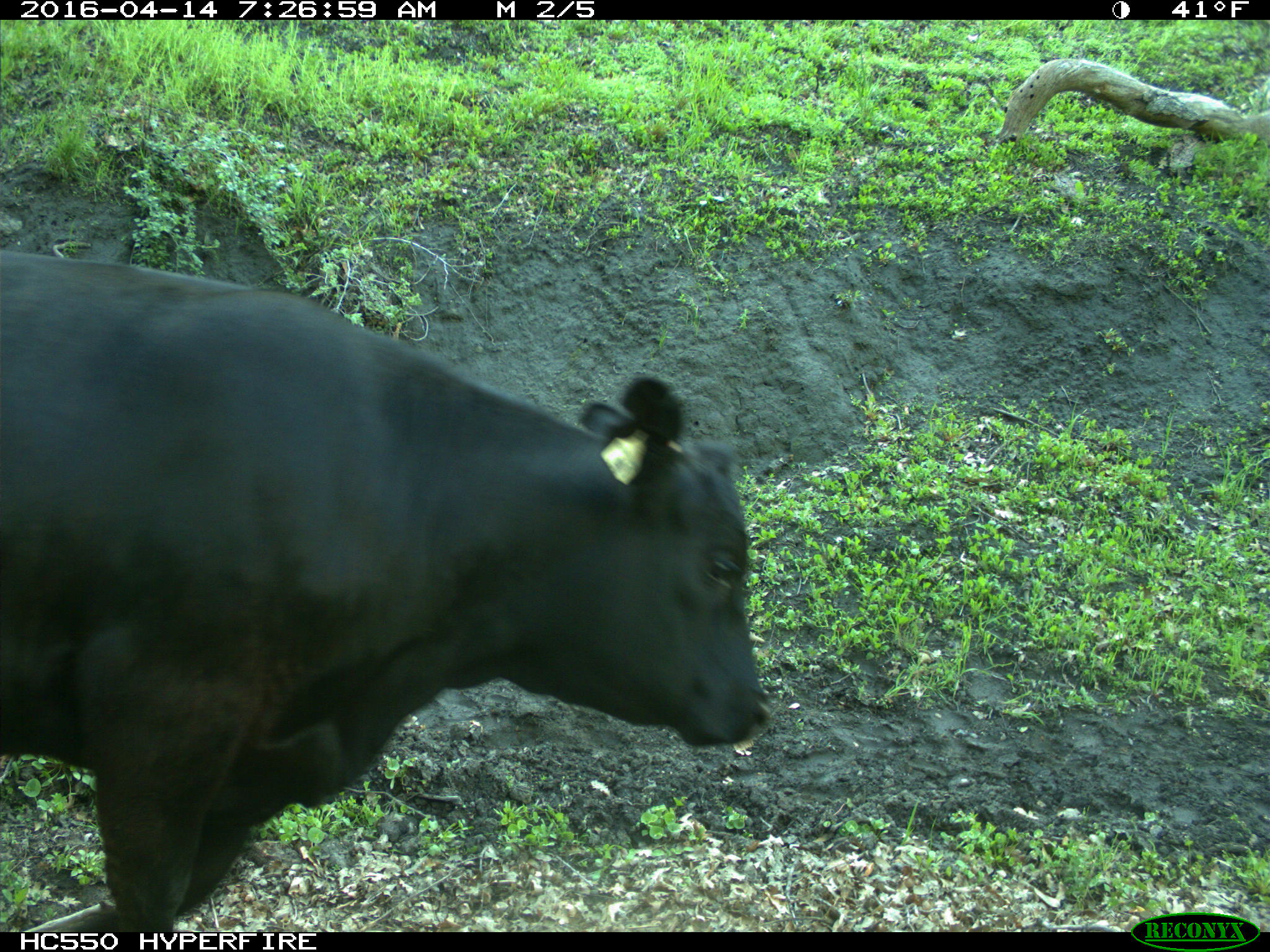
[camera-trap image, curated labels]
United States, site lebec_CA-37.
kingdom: Animalia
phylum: Chordata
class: Mammalia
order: Artiodactyla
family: Bovidae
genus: Bos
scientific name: Bos taurus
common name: domestic cow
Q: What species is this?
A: Bos taurus (domestic cow).